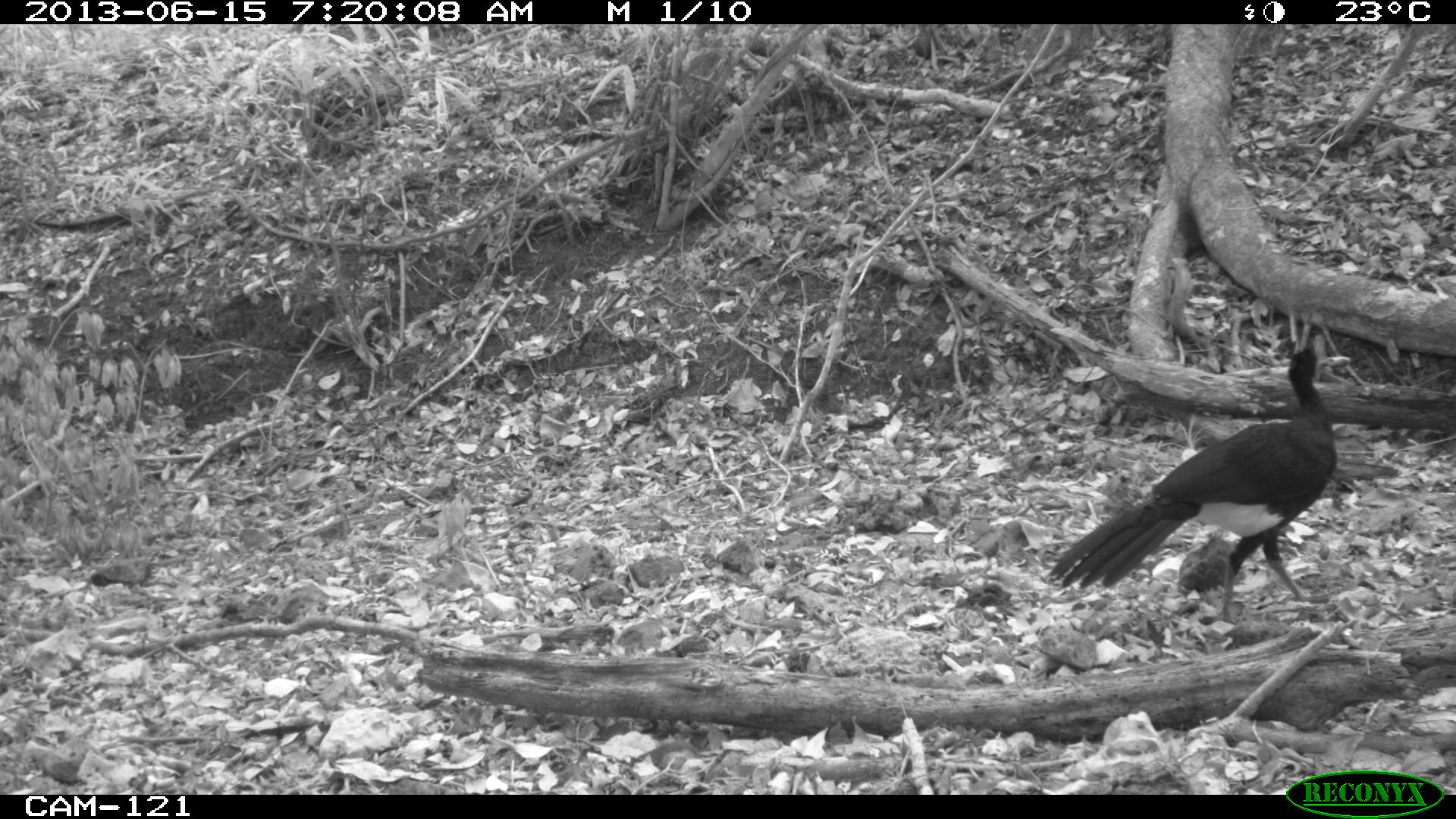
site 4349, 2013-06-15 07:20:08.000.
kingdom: Animalia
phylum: Chordata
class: Aves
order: Galliformes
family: Cracidae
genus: Crax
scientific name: Crax rubra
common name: great curassow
Crax rubra (great curassow), count 1, sex male.